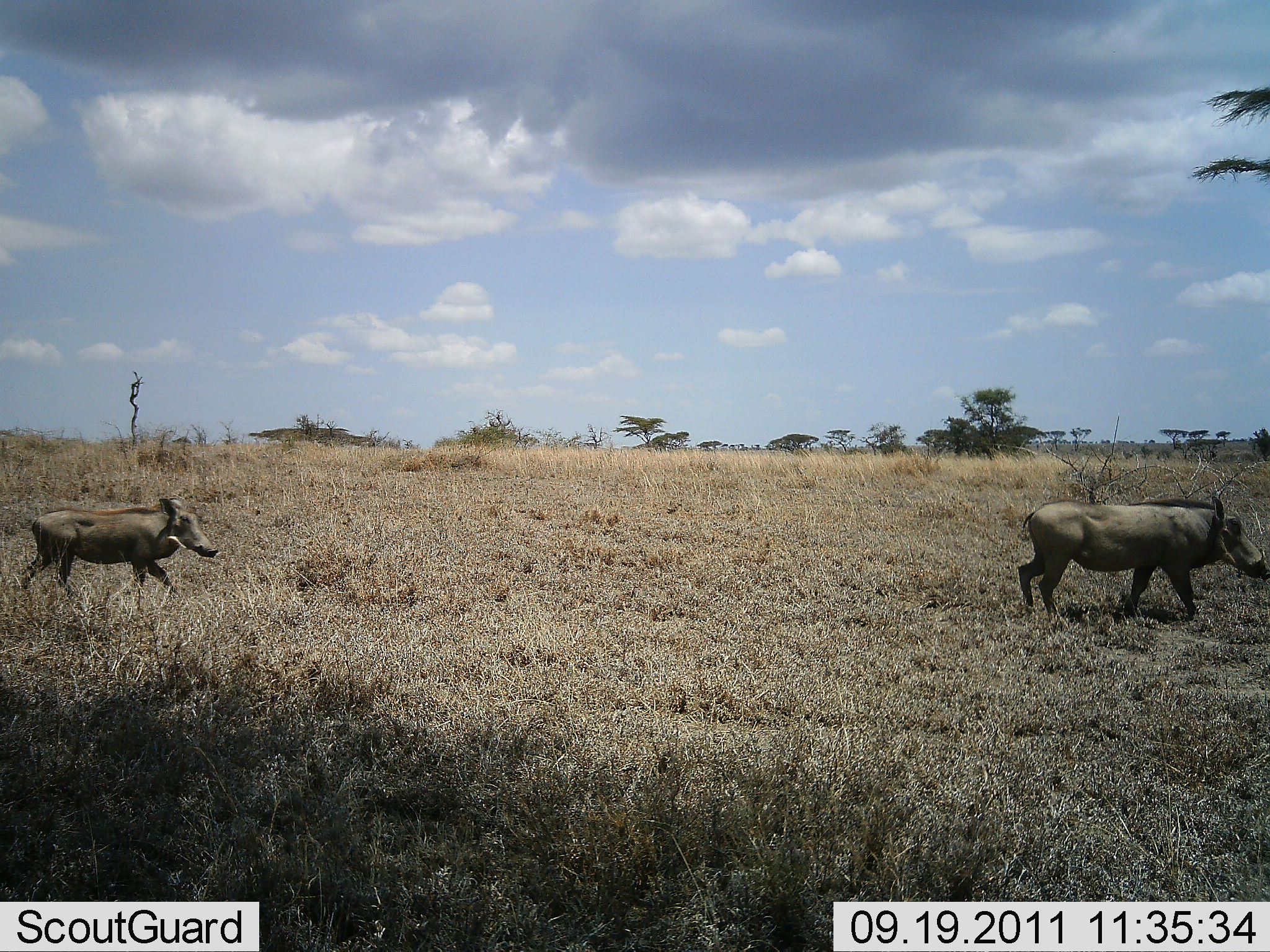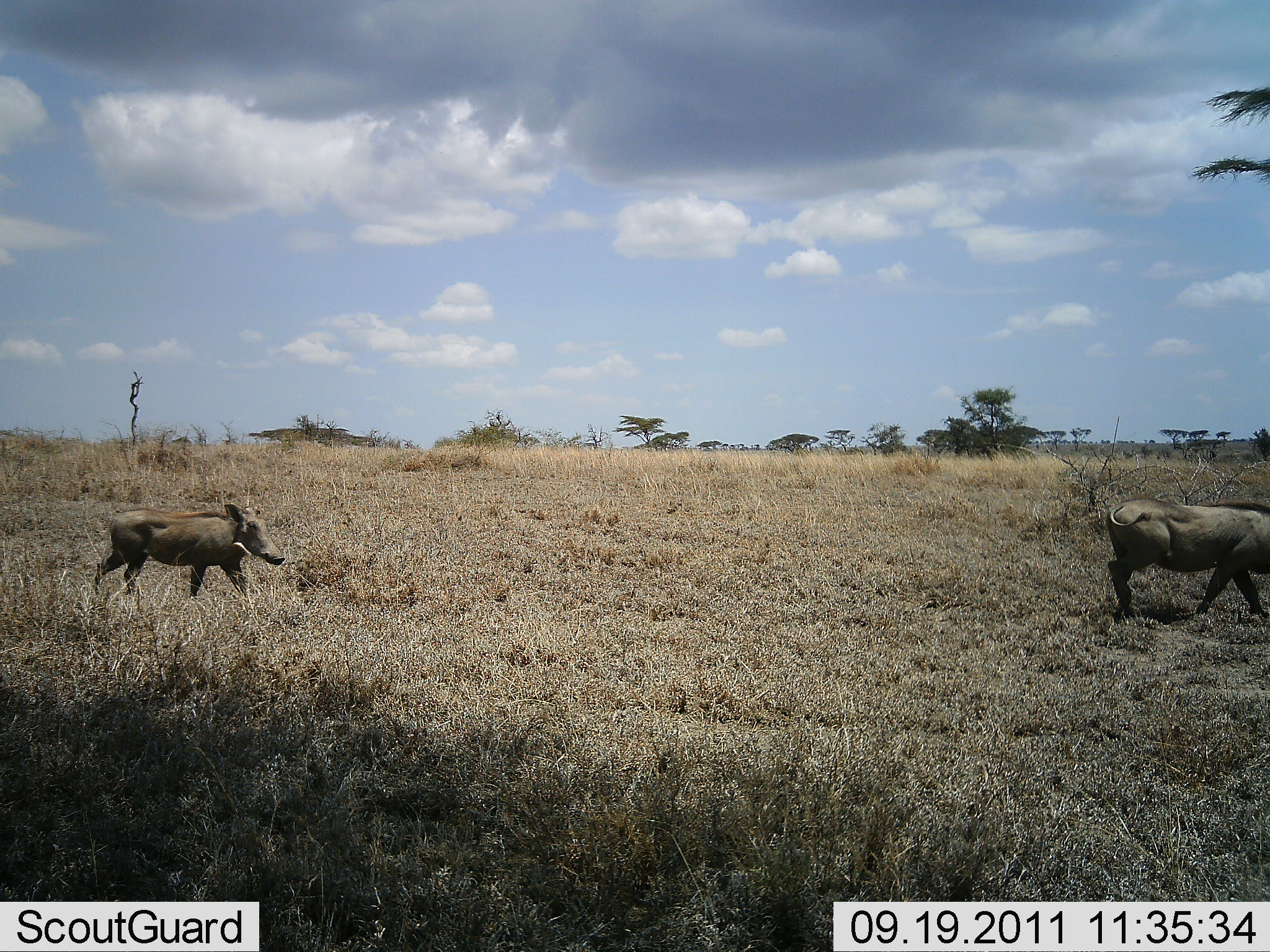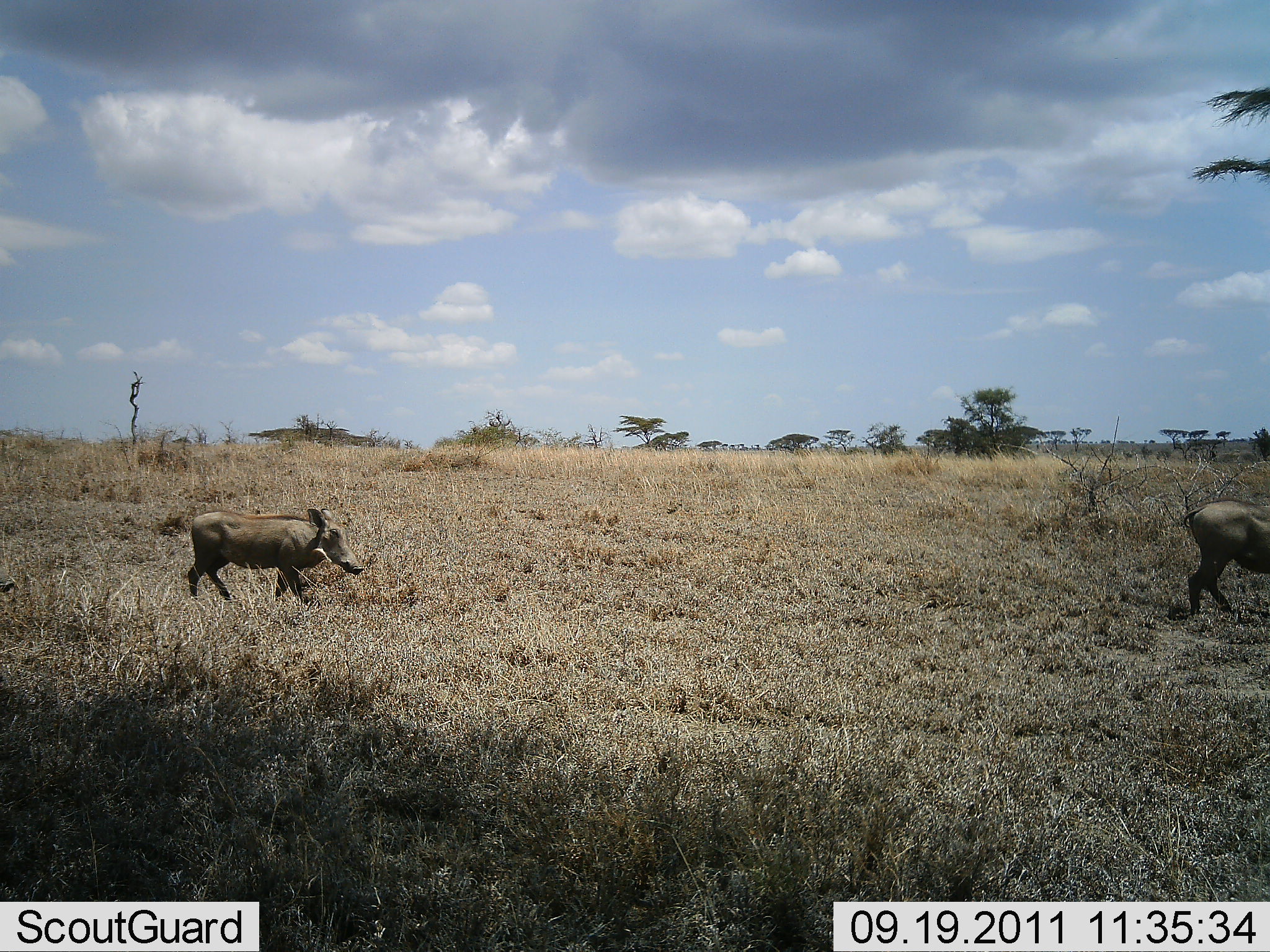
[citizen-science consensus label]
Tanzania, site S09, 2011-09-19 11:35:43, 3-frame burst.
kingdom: Animalia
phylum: Chordata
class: Mammalia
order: Artiodactyla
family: Suidae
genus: Phacochoerus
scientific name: Phacochoerus africanus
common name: warthog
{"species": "warthog (Phacochoerus africanus)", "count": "2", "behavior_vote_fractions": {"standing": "0%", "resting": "0%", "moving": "100%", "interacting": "0%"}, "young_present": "7%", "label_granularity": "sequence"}